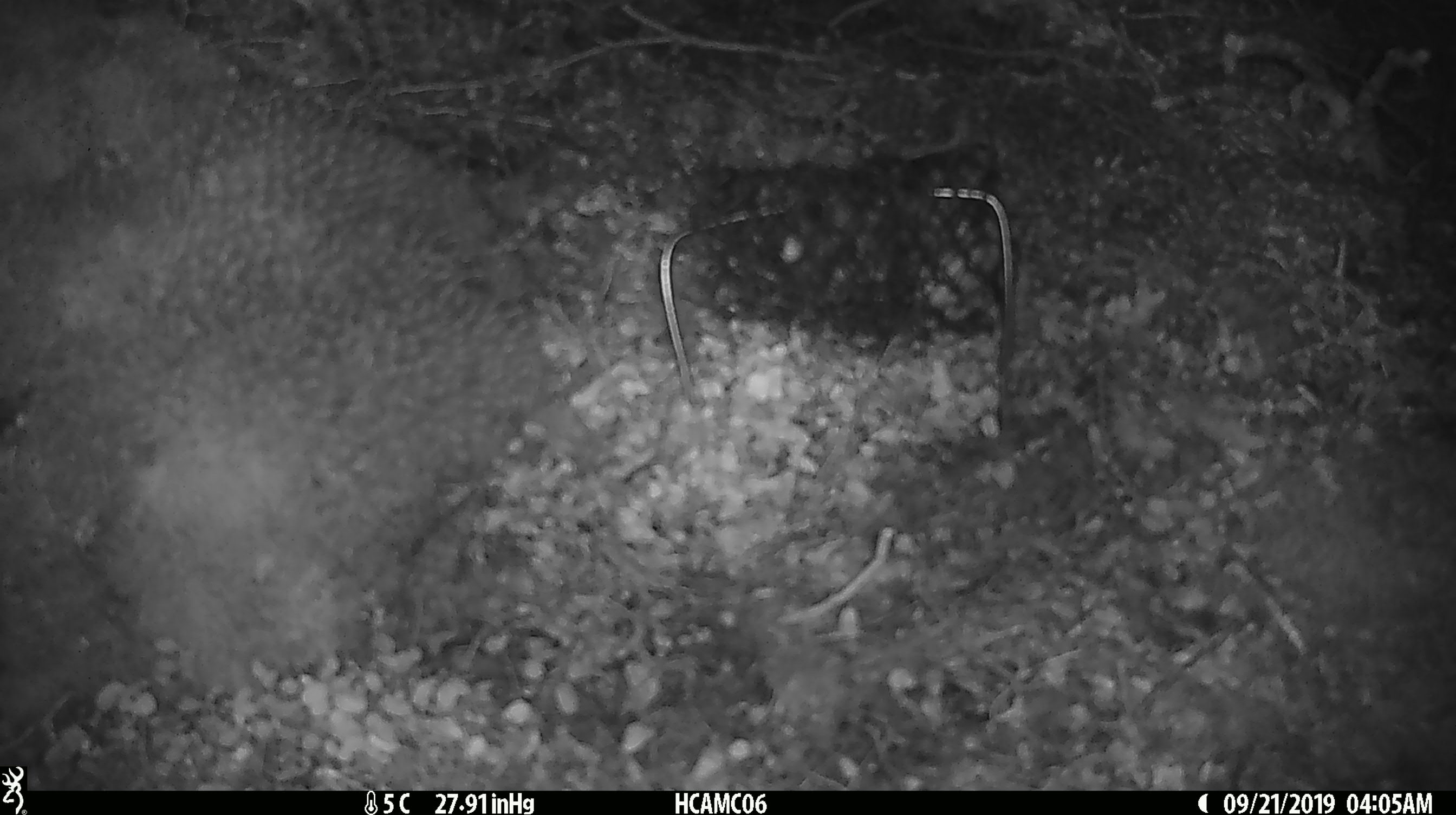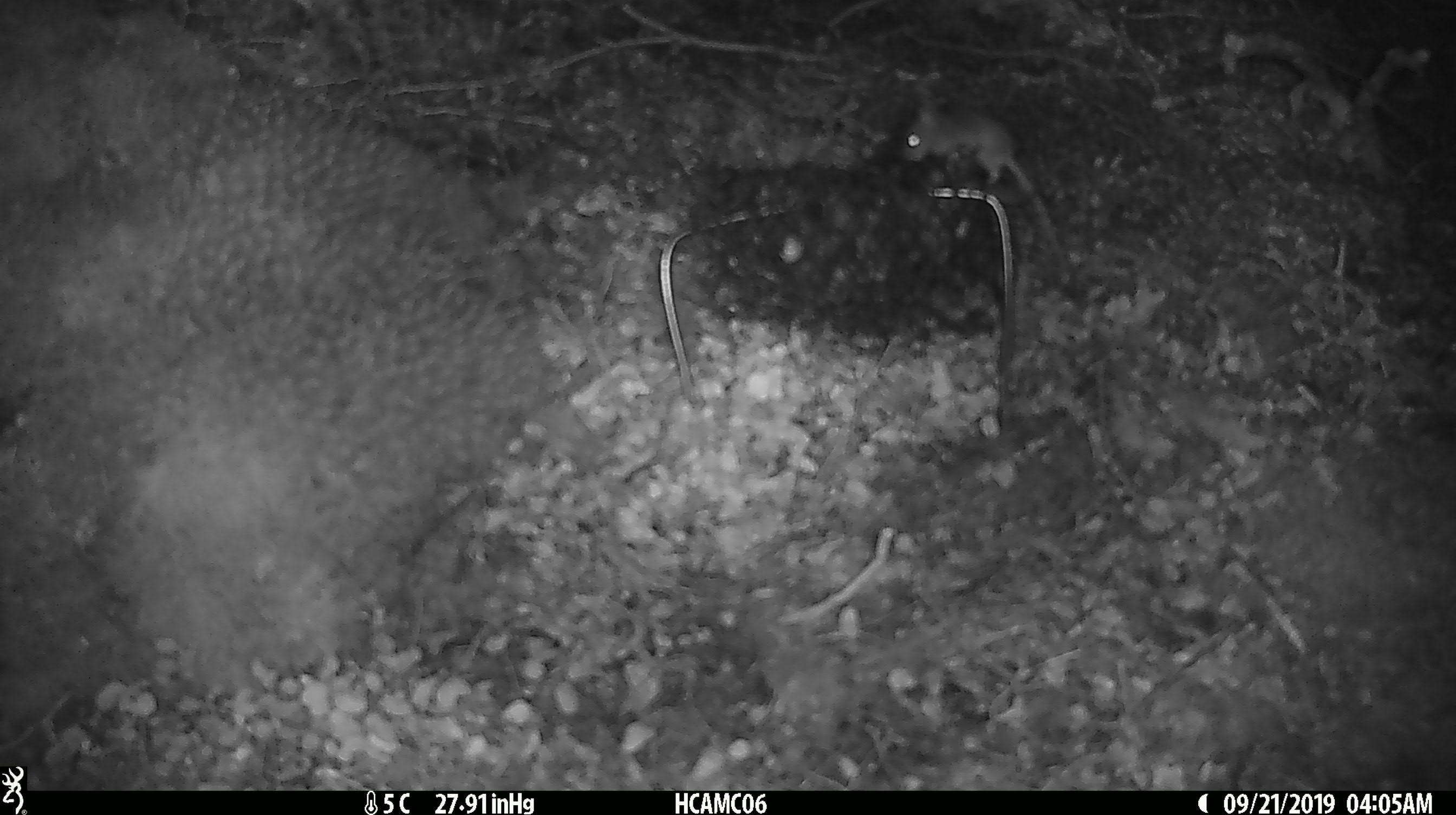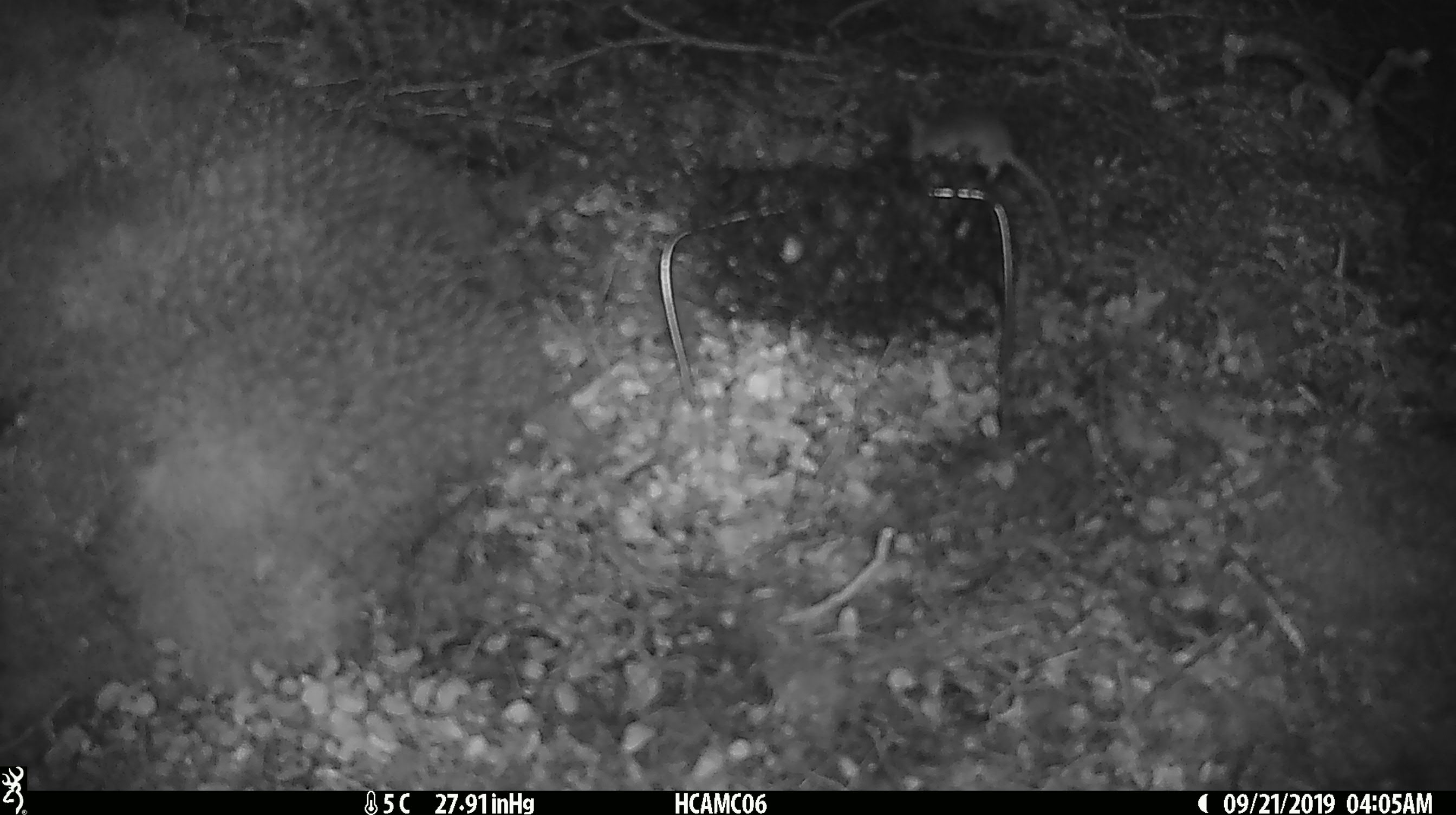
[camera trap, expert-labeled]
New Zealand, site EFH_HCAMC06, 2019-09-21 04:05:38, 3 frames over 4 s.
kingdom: Animalia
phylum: Chordata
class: Mammalia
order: Rodentia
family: Muridae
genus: Mus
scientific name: Mus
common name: mouse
Mouse (Mus).